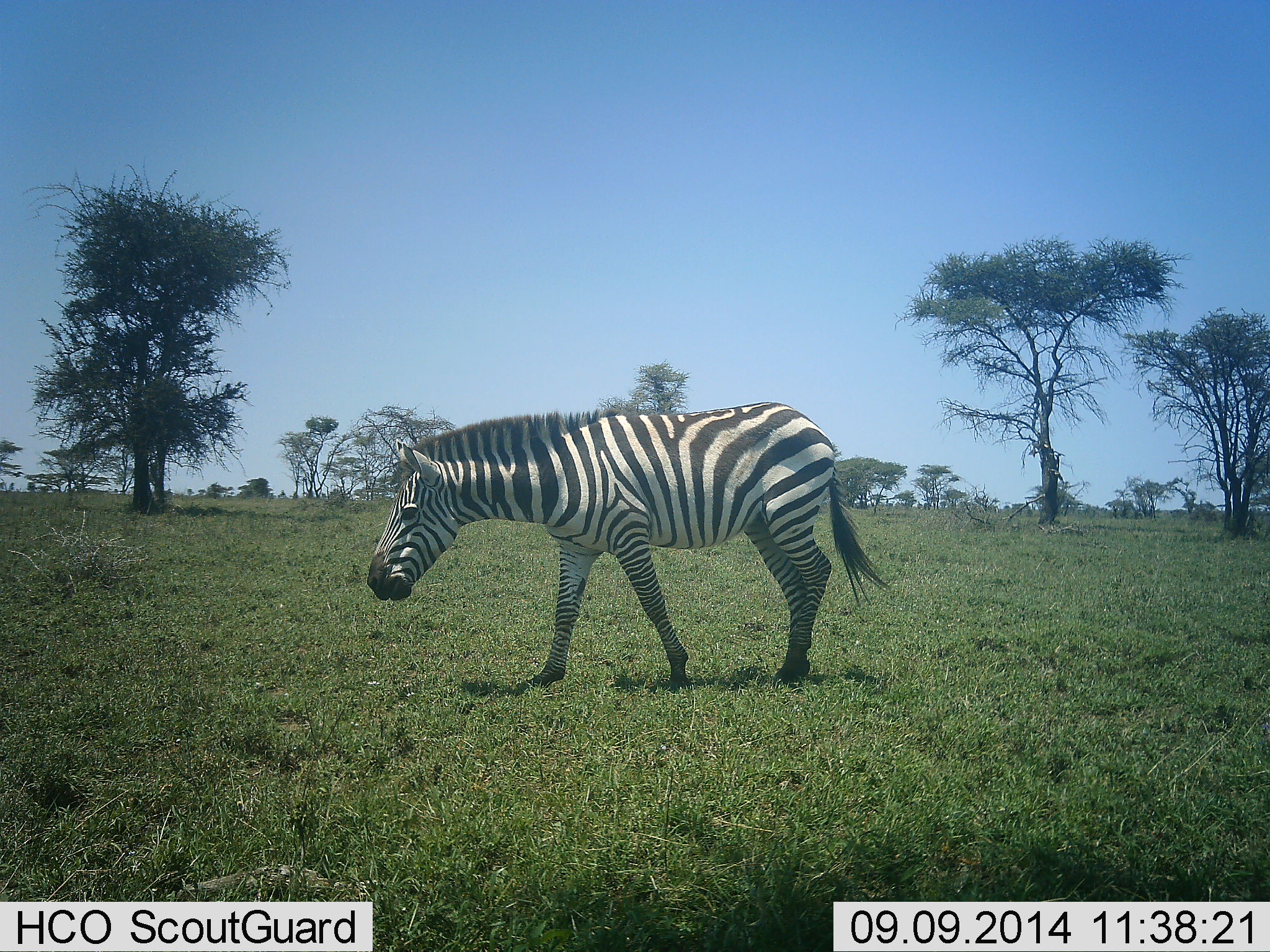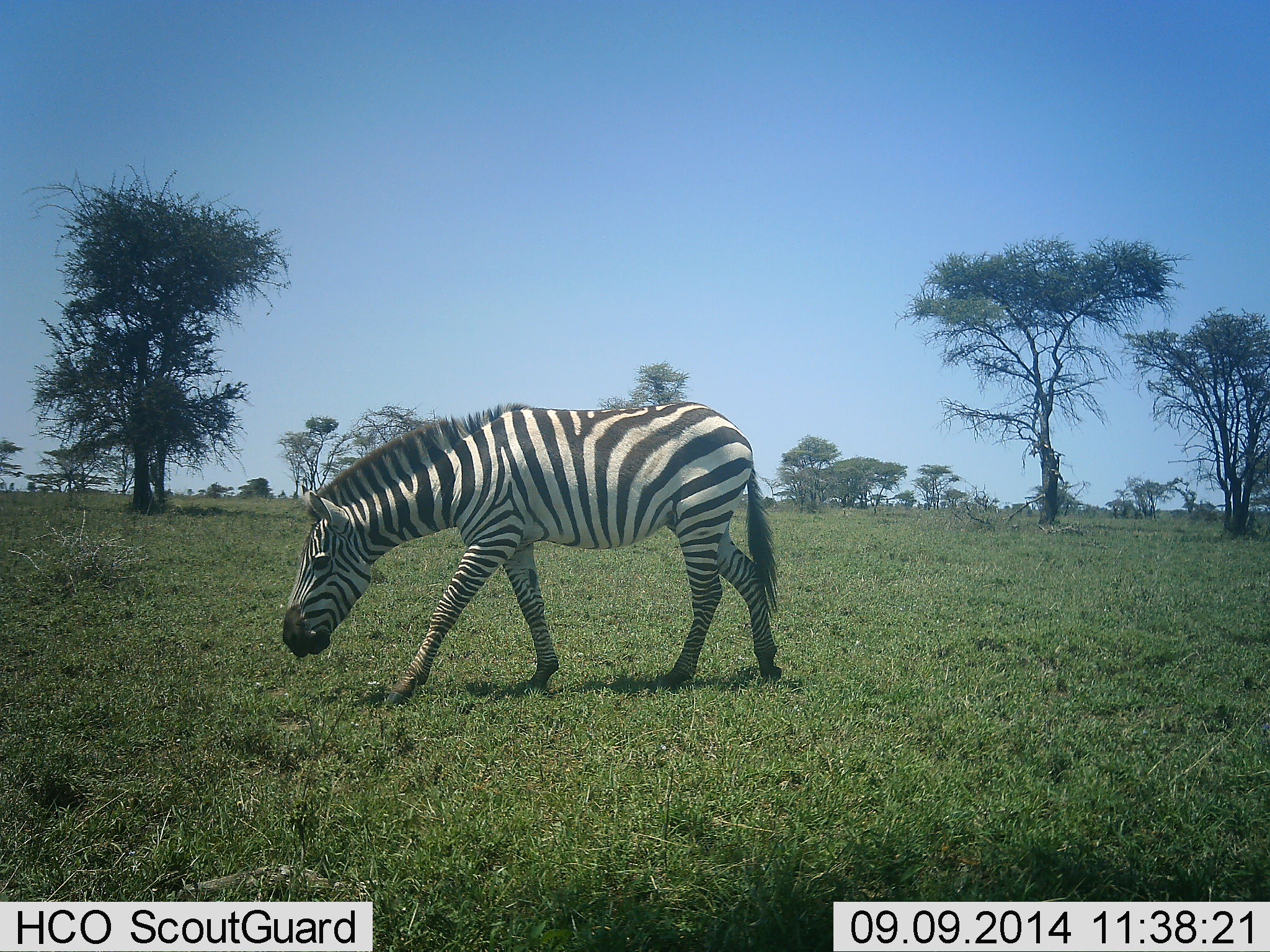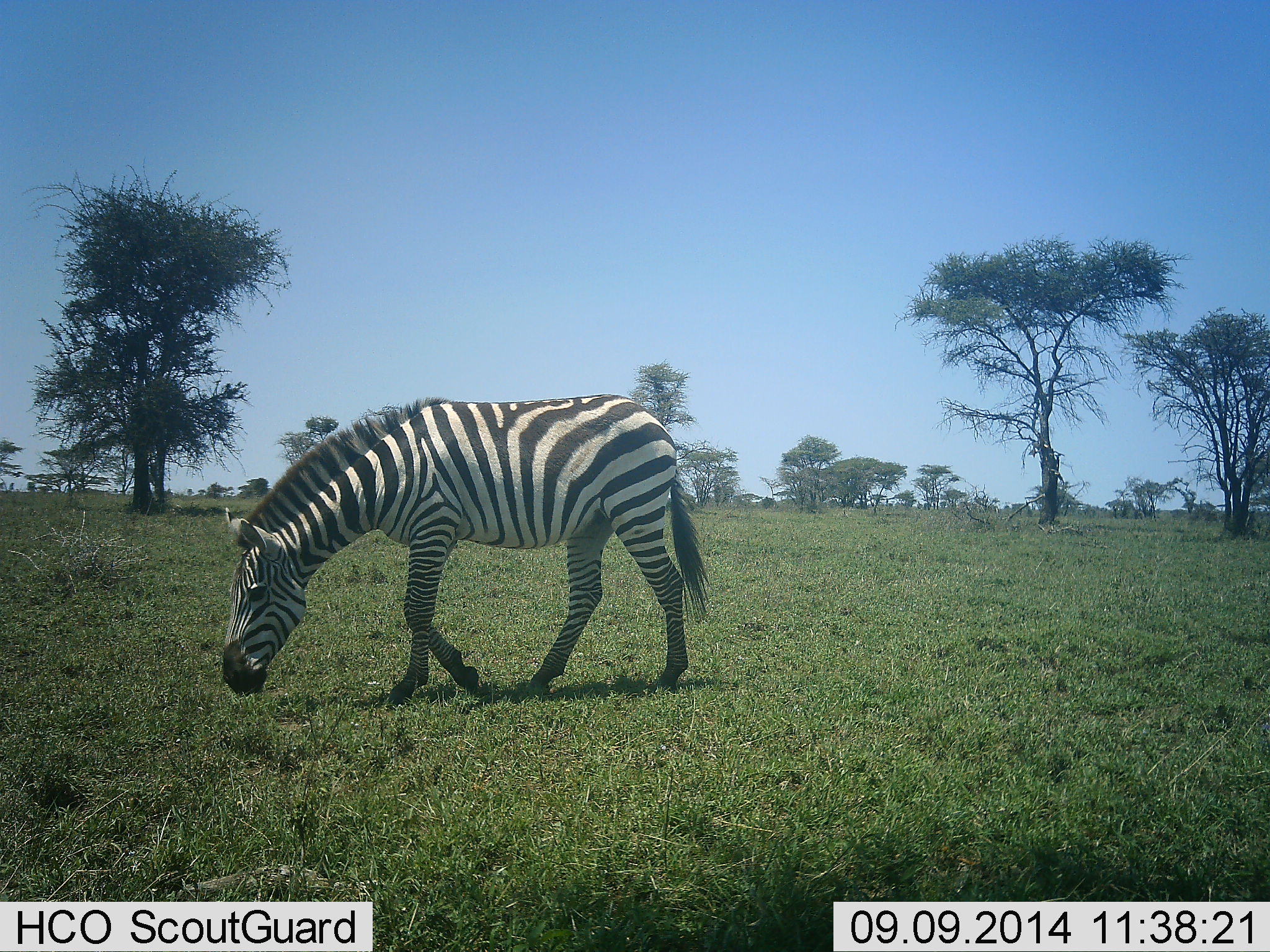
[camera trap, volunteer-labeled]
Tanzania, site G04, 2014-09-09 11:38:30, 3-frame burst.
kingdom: Animalia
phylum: Chordata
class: Mammalia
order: Perissodactyla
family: Equidae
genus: Equus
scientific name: Equus quagga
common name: plains zebra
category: zebra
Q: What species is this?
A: Zebra (plains zebra) (Equus quagga).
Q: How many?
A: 1.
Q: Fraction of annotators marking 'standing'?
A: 20%.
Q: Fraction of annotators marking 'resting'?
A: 0%.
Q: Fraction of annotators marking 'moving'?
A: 90%.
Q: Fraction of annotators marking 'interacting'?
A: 0%.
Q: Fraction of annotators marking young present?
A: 0%.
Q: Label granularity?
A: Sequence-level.